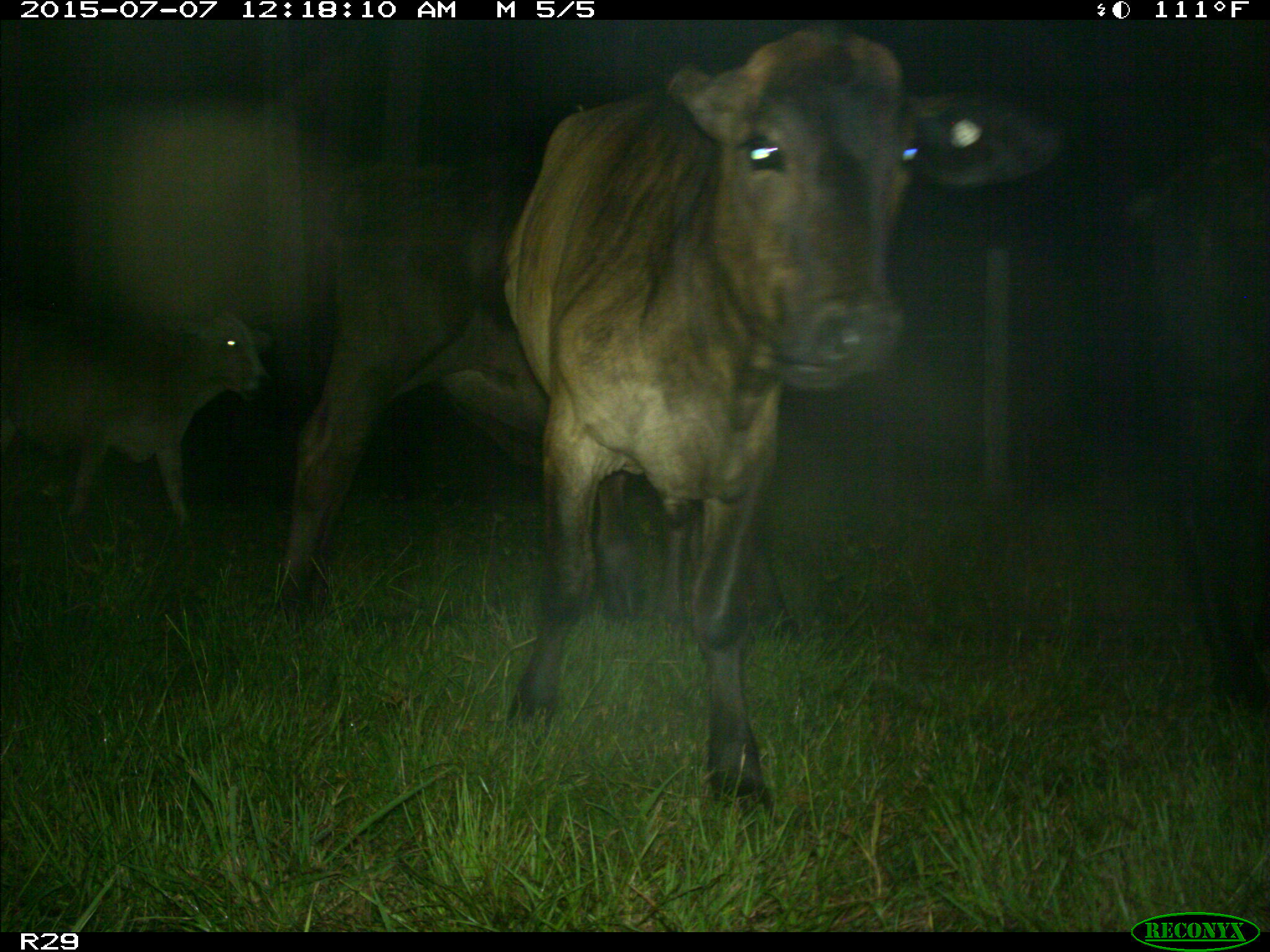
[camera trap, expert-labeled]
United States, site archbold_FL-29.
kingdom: Animalia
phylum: Chordata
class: Mammalia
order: Artiodactyla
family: Bovidae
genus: Bos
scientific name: Bos taurus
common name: domestic cow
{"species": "Bos taurus (domestic cow)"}